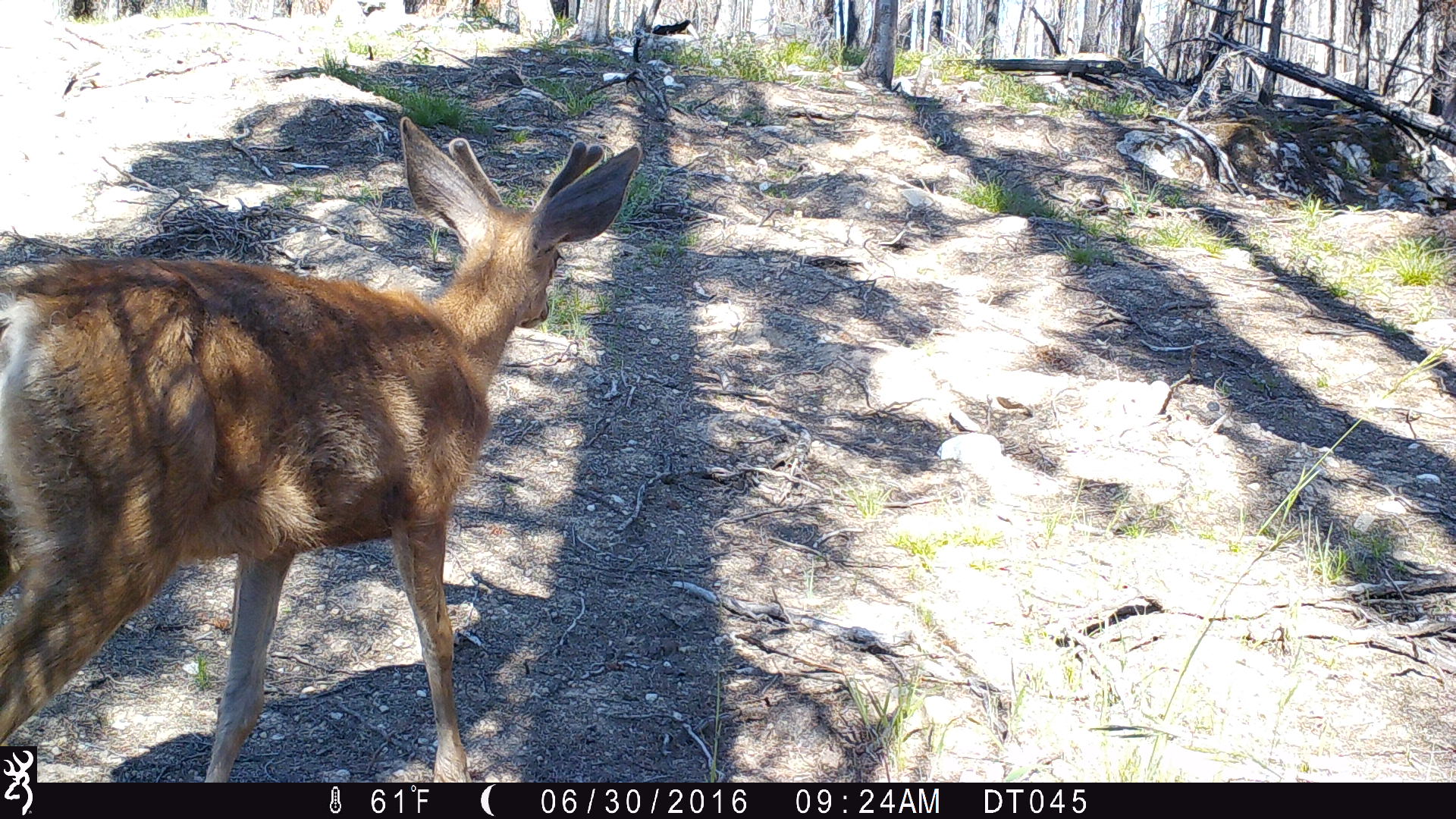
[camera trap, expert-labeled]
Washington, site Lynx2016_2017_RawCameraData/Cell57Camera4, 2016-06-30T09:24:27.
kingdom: Animalia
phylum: Chordata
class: Mammalia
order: Artiodactyla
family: Cervidae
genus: Odocoileus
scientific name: Odocoileus hemionus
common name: mule deer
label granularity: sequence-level